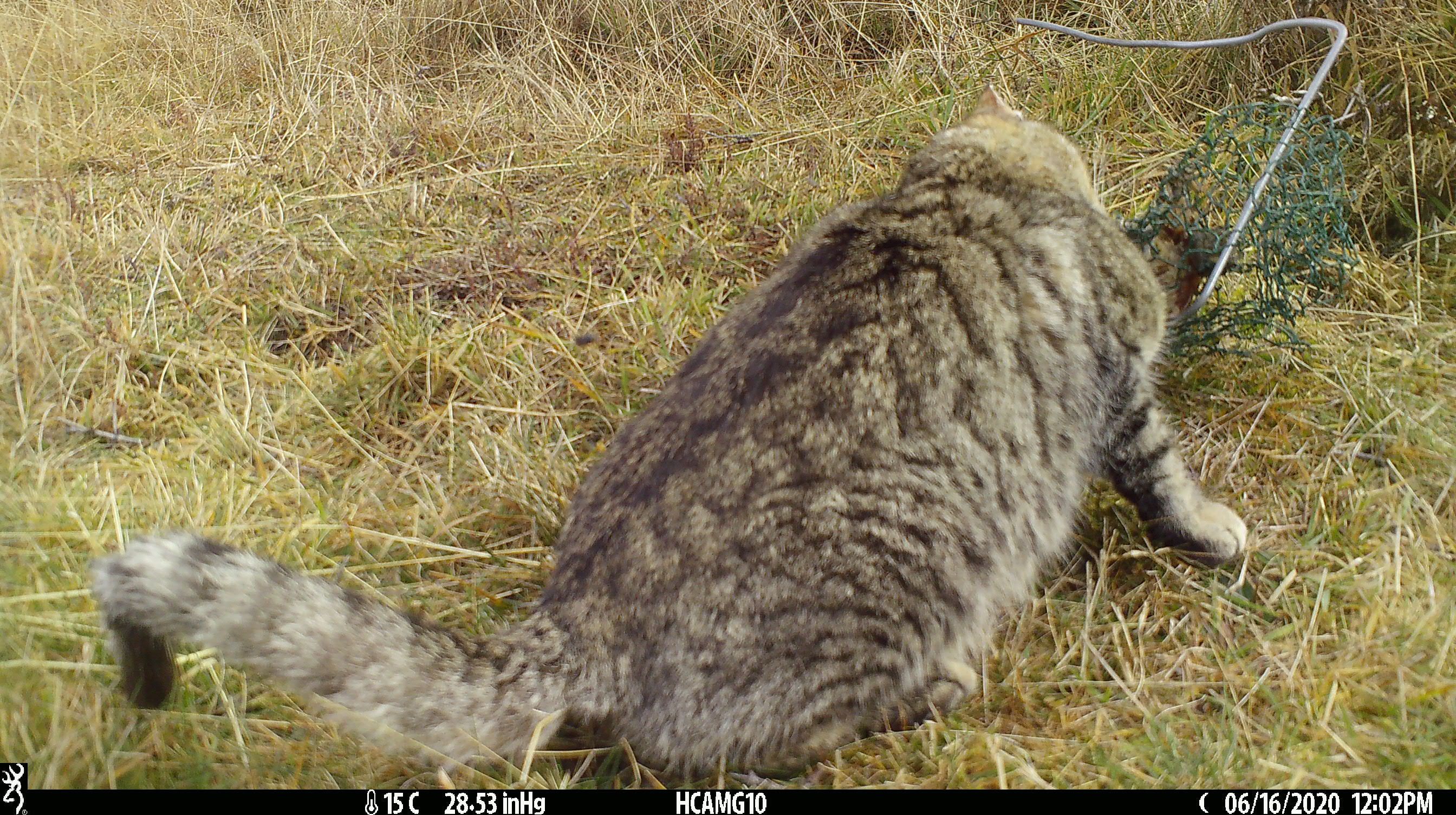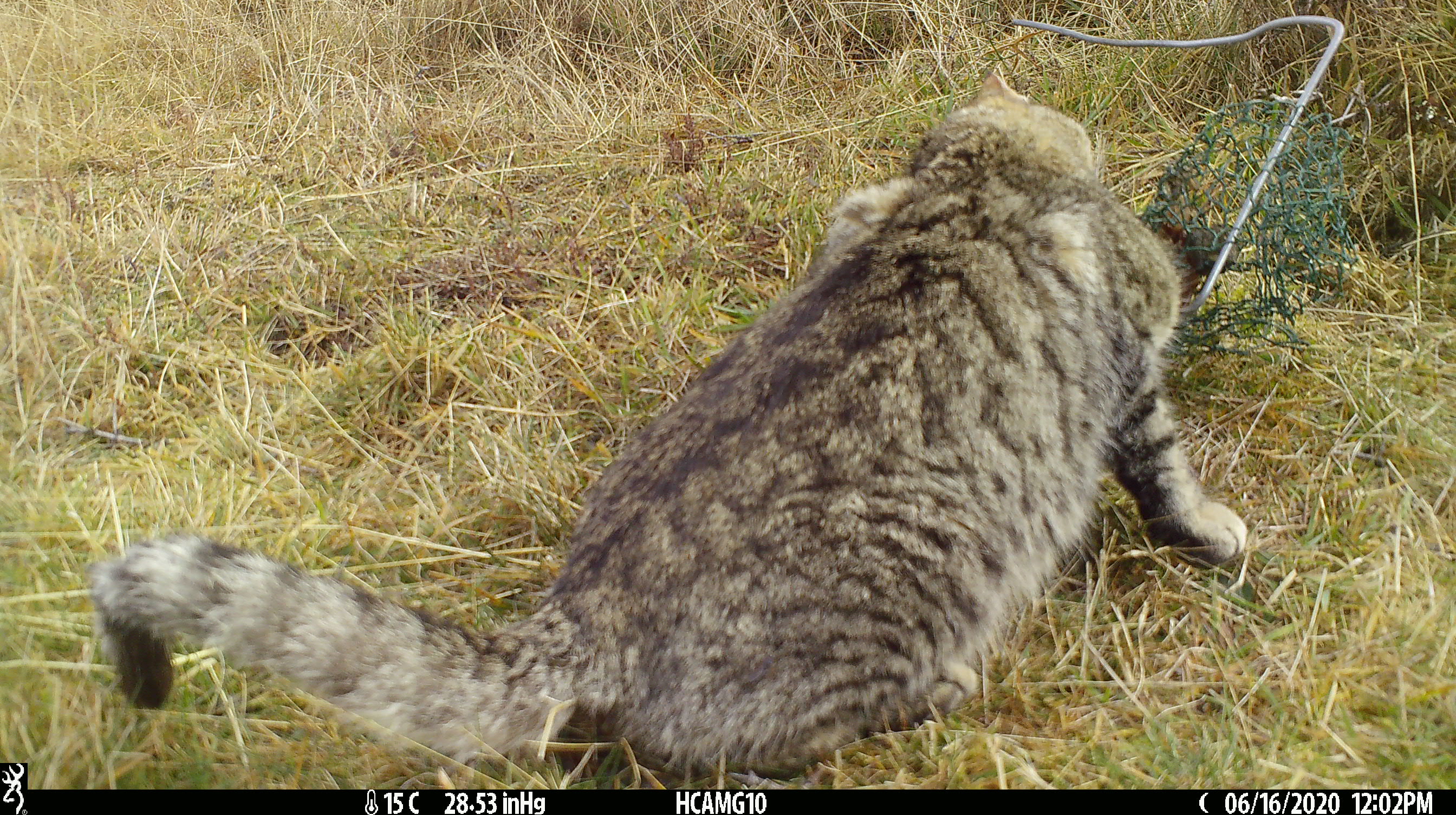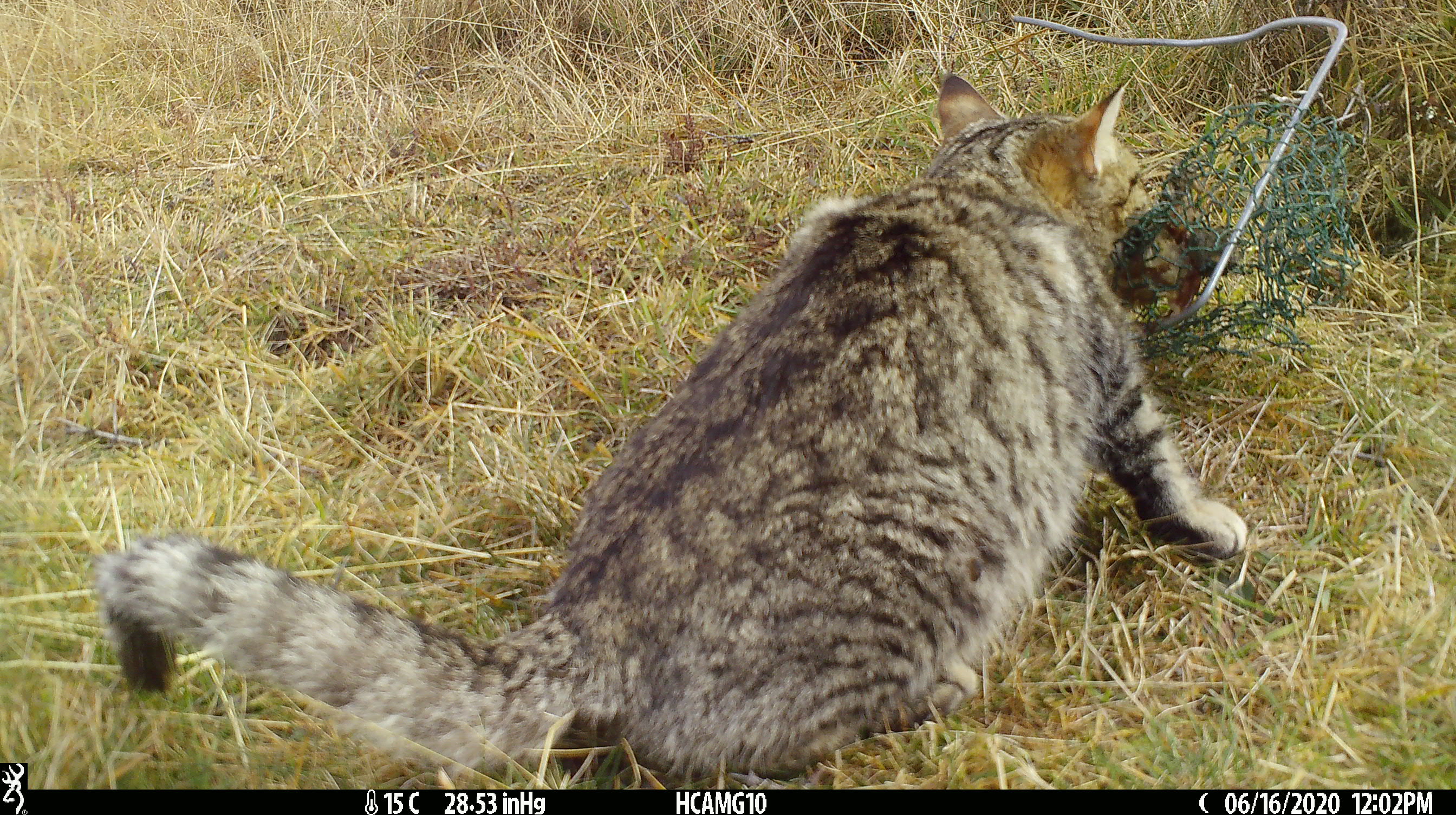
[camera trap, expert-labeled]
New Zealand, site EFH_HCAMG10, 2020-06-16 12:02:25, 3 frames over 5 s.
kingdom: Animalia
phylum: Chordata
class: Mammalia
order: Carnivora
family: Felidae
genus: Felis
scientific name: Felis catus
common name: domestic cat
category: cat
Cat (domestic cat) (Felis catus).